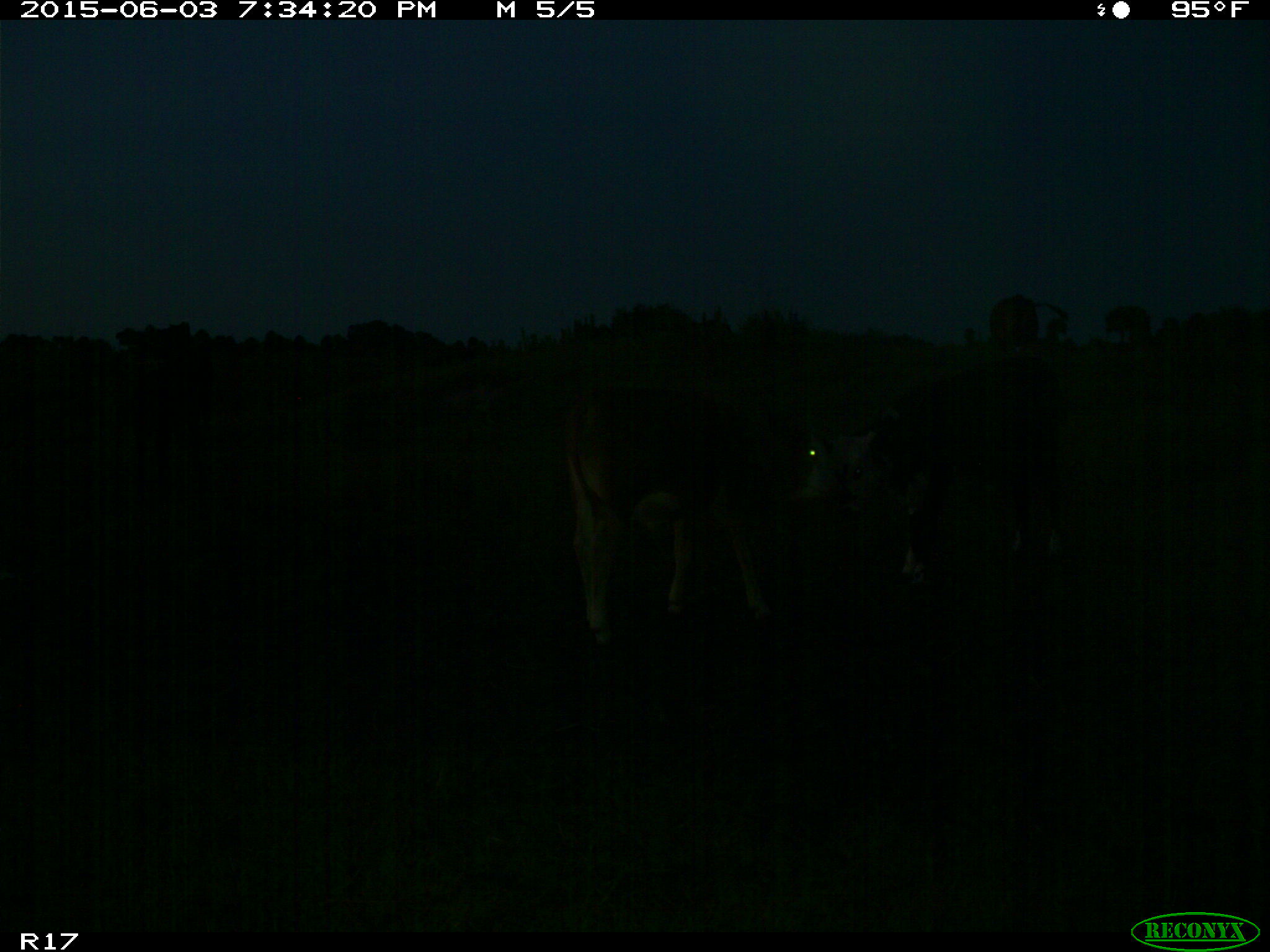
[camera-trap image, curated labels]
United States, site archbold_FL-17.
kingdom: Animalia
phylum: Chordata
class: Mammalia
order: Artiodactyla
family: Bovidae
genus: Bos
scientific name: Bos taurus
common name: domestic cow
Bos taurus (domestic cow).